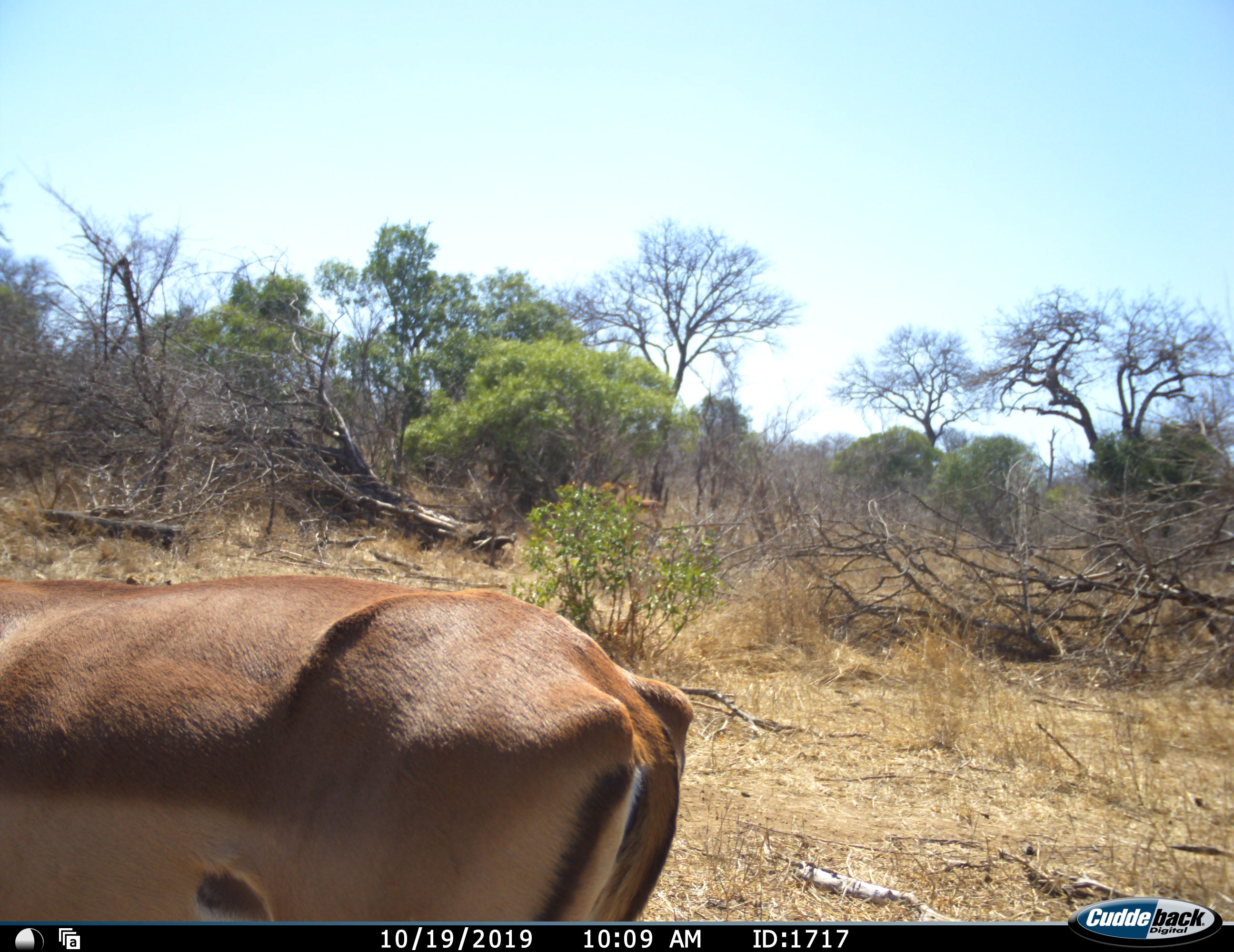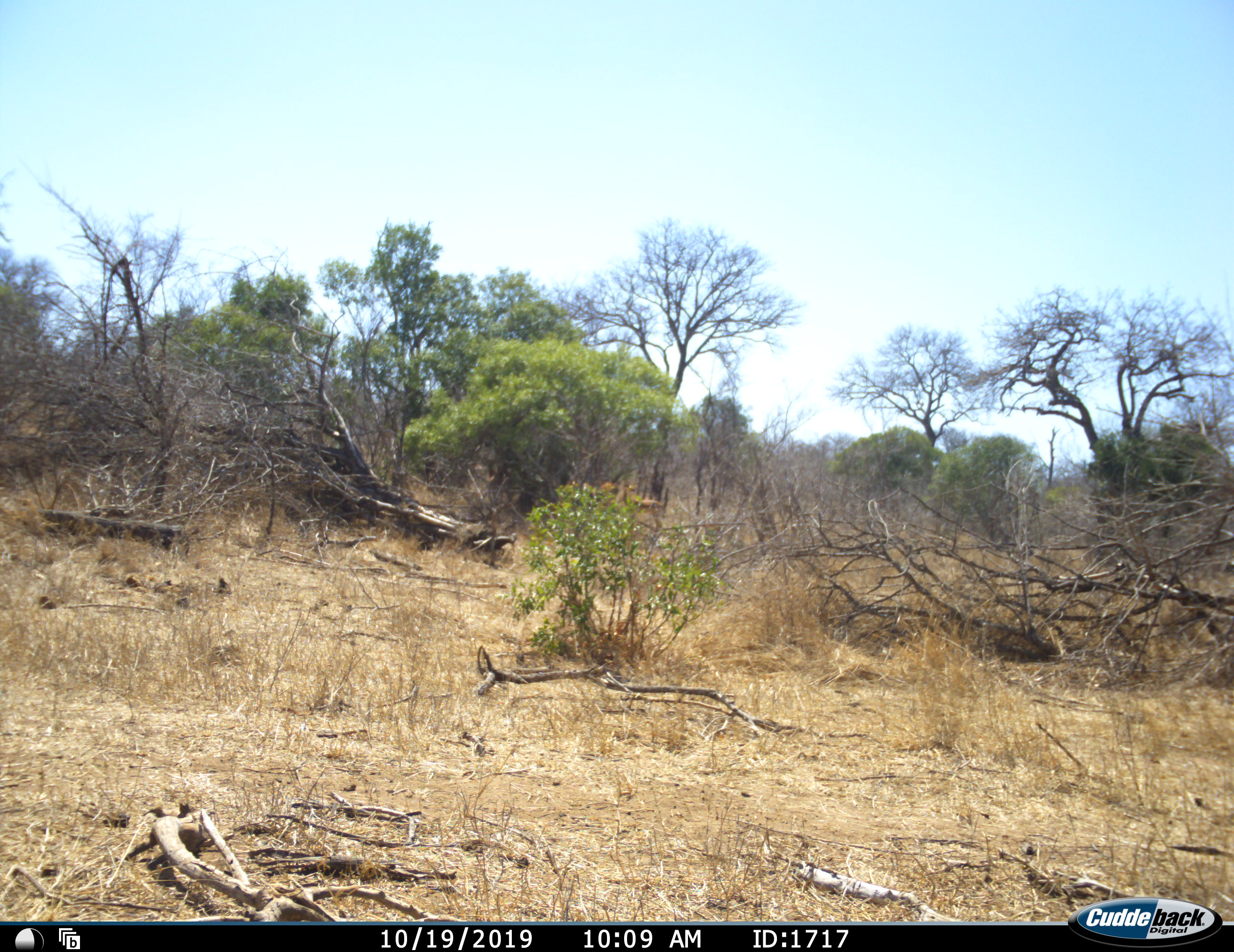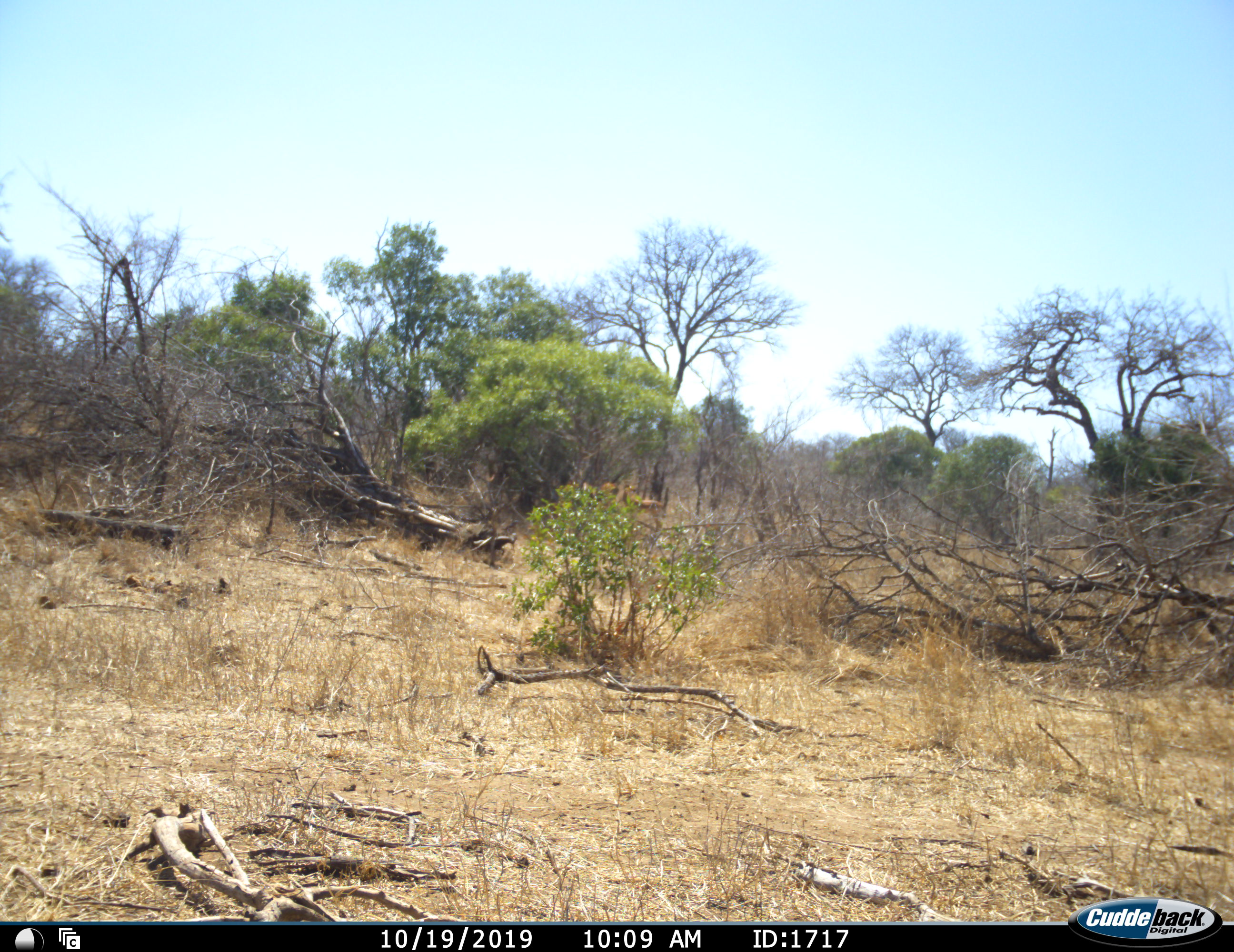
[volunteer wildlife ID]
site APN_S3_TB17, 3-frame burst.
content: unidentified animal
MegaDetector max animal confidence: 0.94